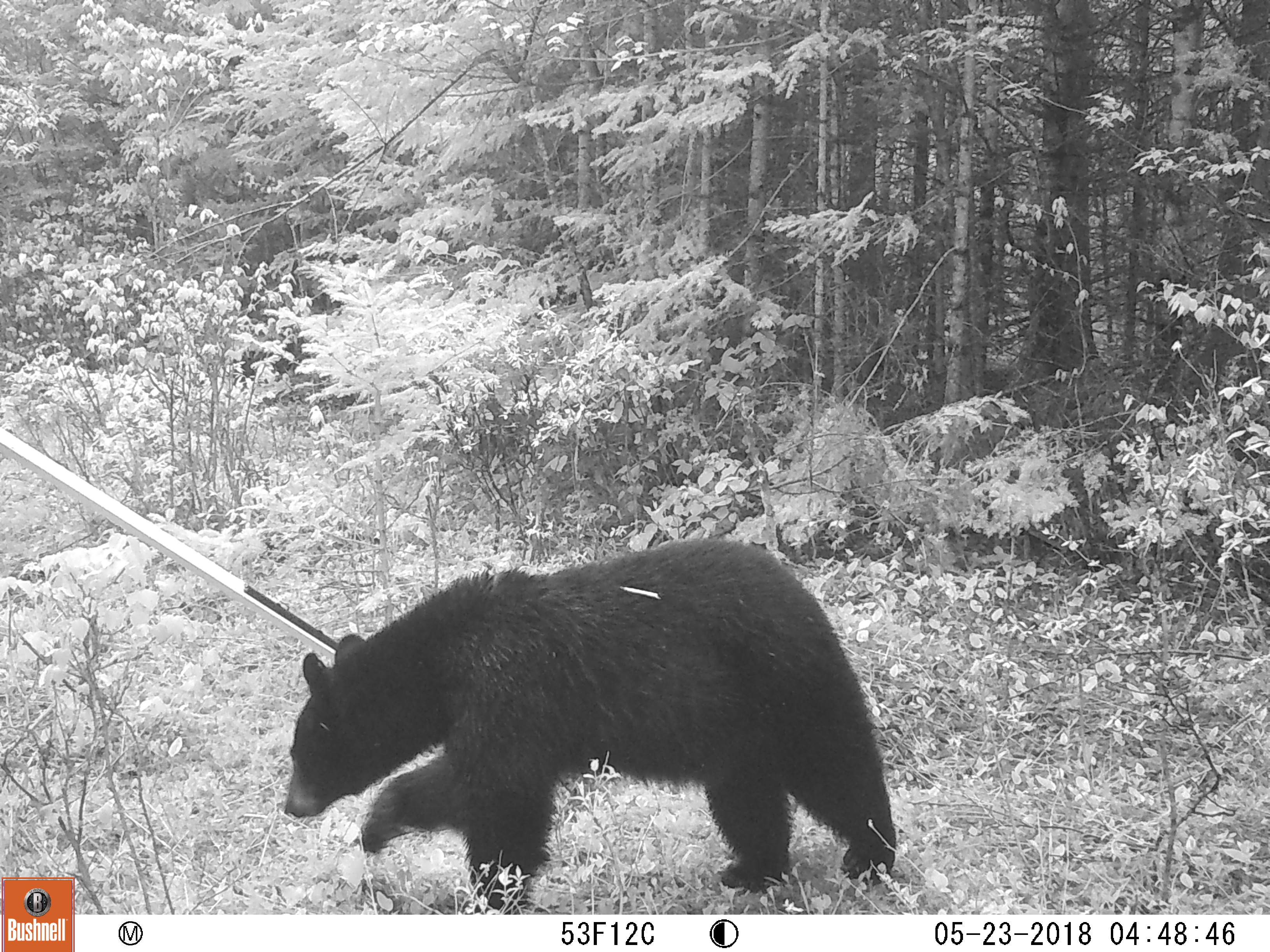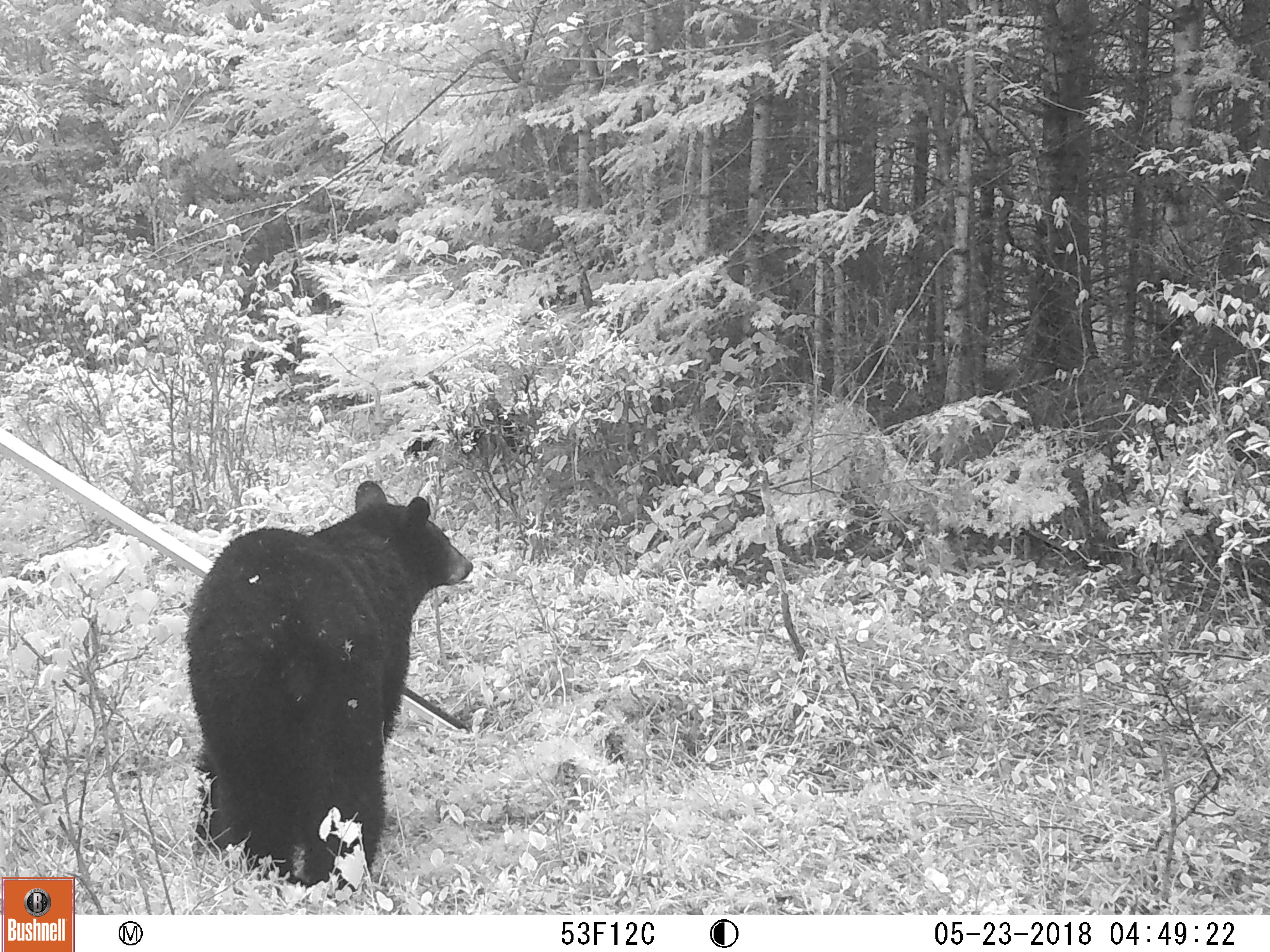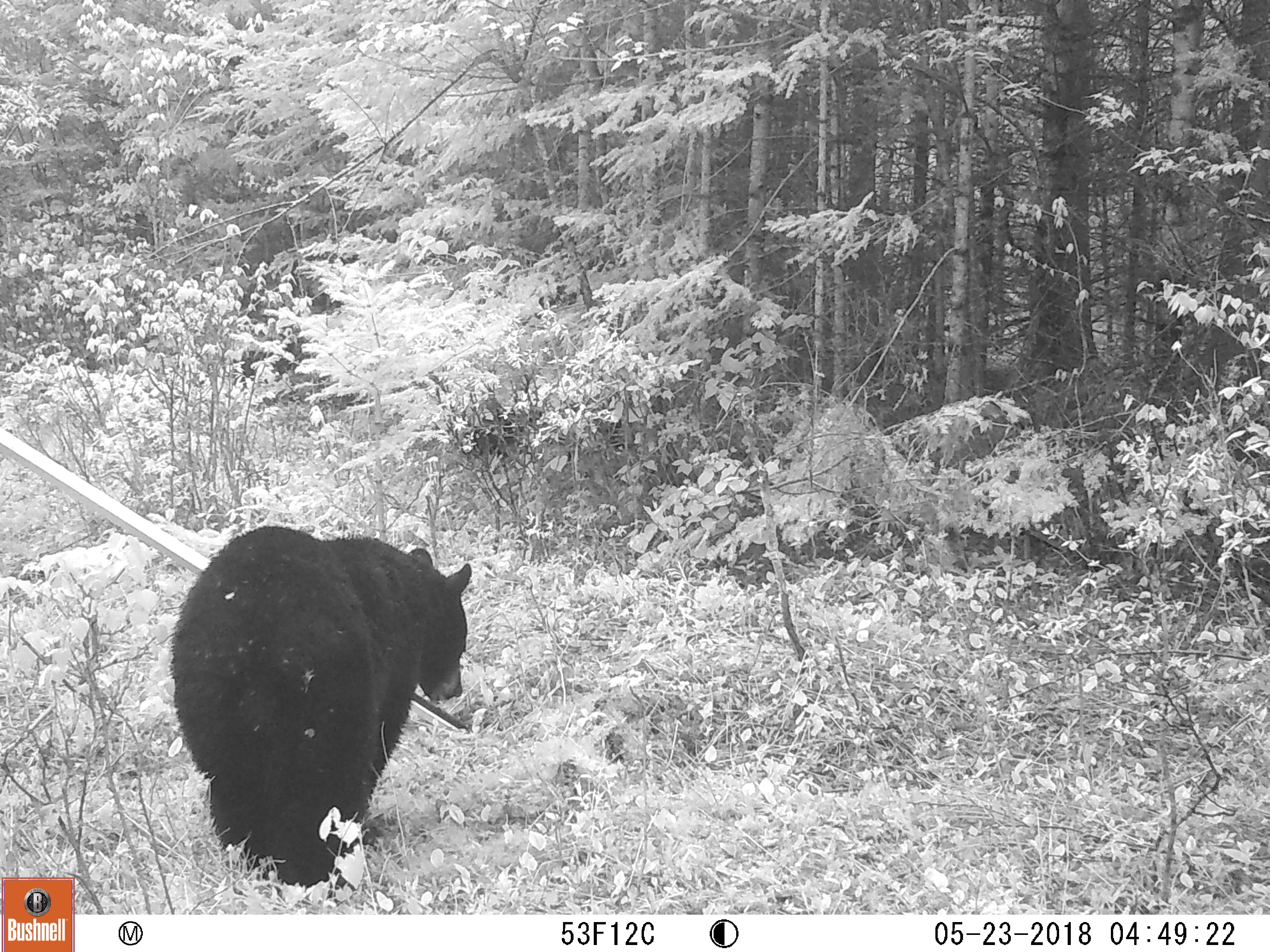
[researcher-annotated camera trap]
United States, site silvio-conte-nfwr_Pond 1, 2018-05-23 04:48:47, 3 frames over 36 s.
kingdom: Animalia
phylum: Chordata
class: Mammalia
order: Carnivora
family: Ursidae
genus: Ursus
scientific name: Ursus americanus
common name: black bear